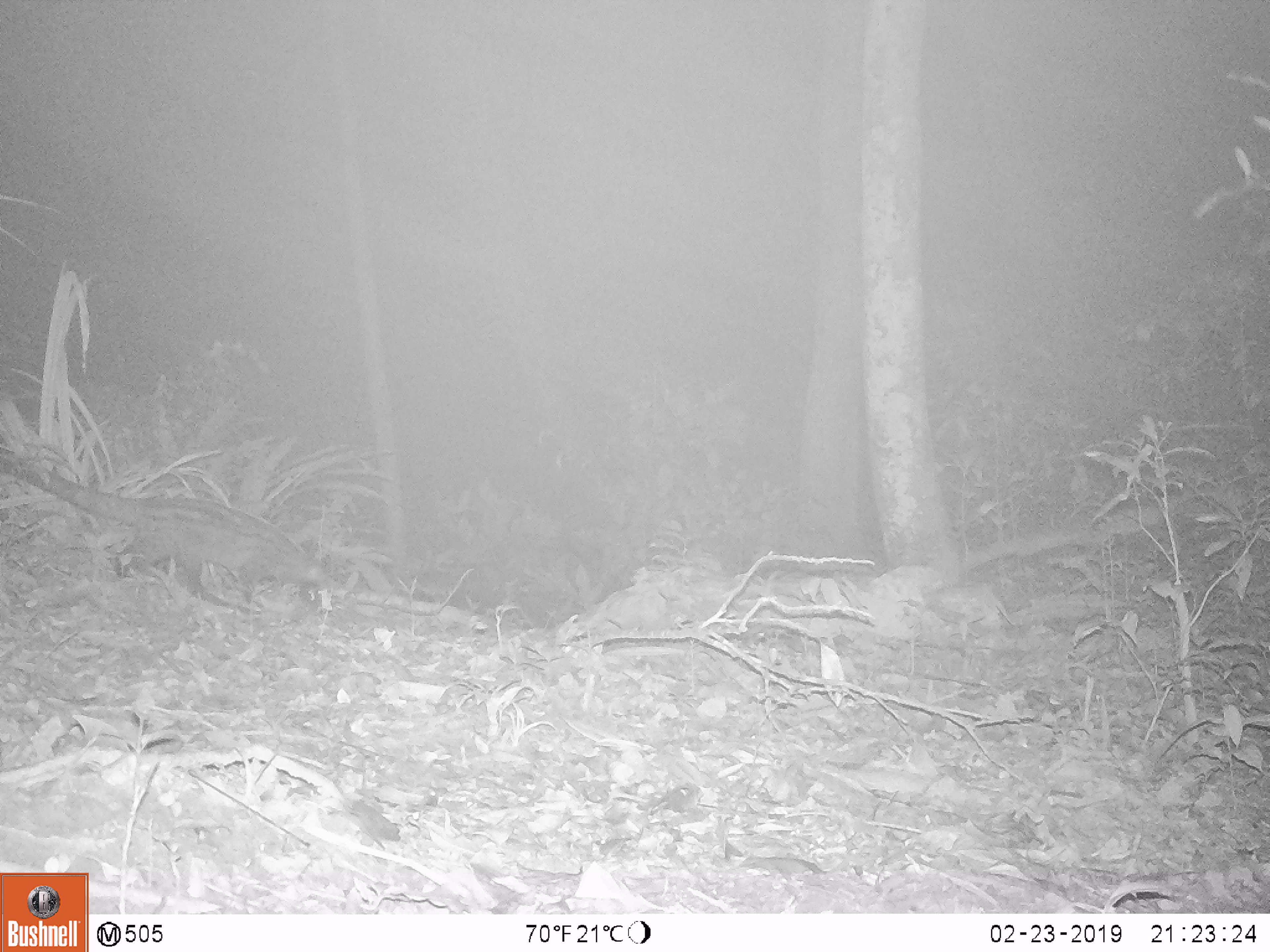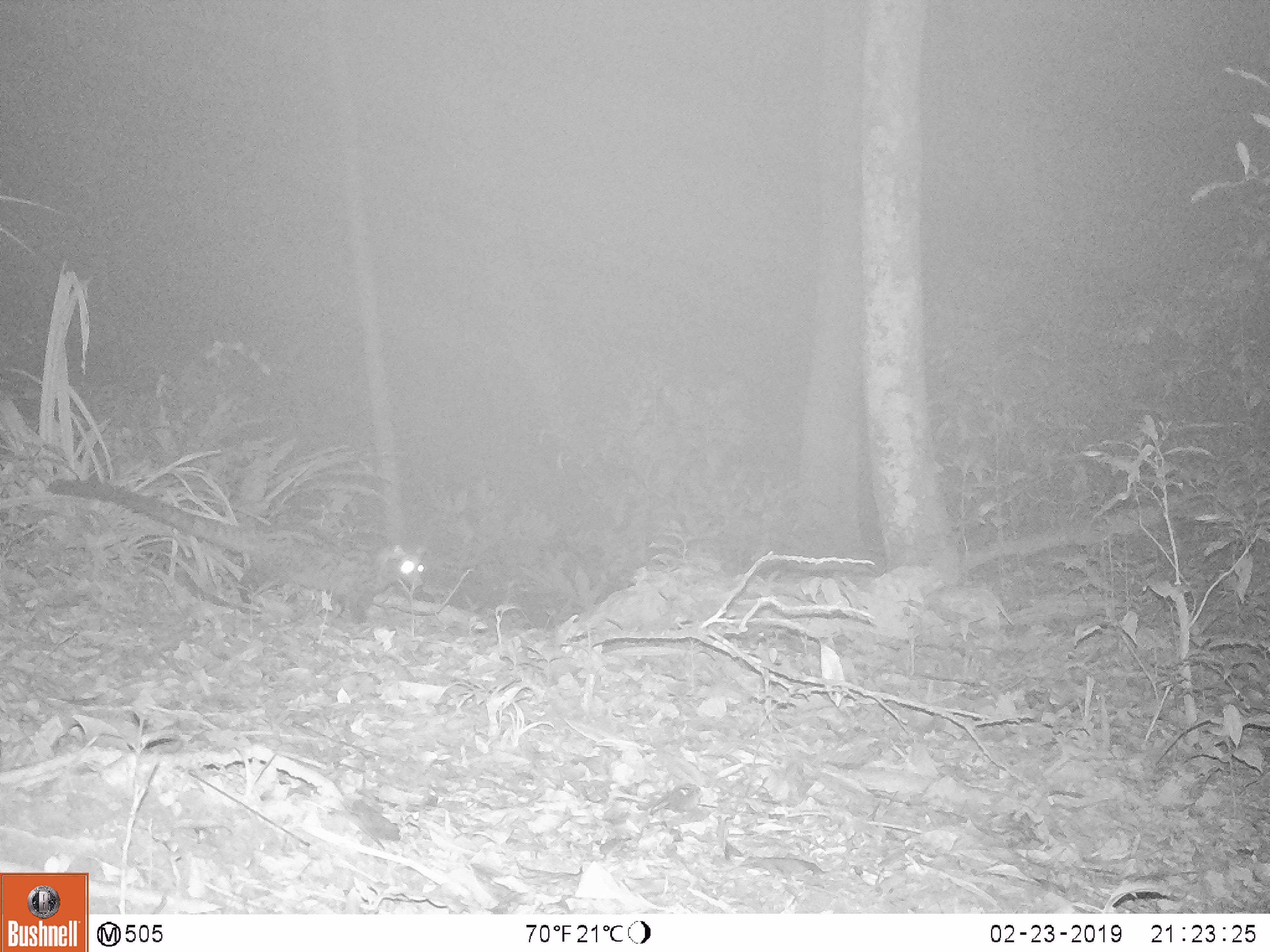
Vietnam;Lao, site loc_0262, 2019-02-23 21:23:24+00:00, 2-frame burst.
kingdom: Animalia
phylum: Chordata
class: Mammalia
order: Carnivora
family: Viverridae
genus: Paradoxurus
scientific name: Paradoxurus hermaphroditus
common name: common palm civet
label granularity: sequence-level